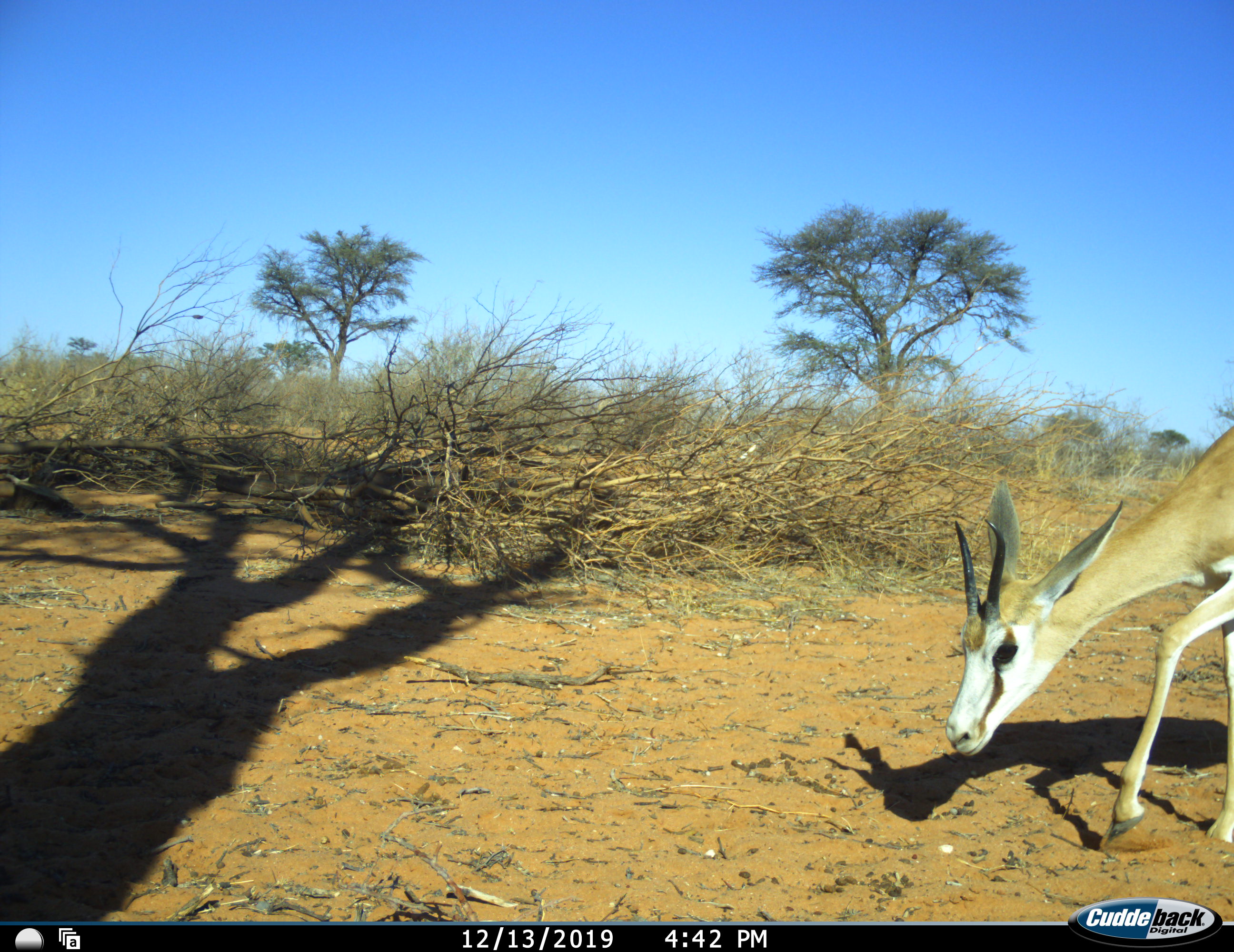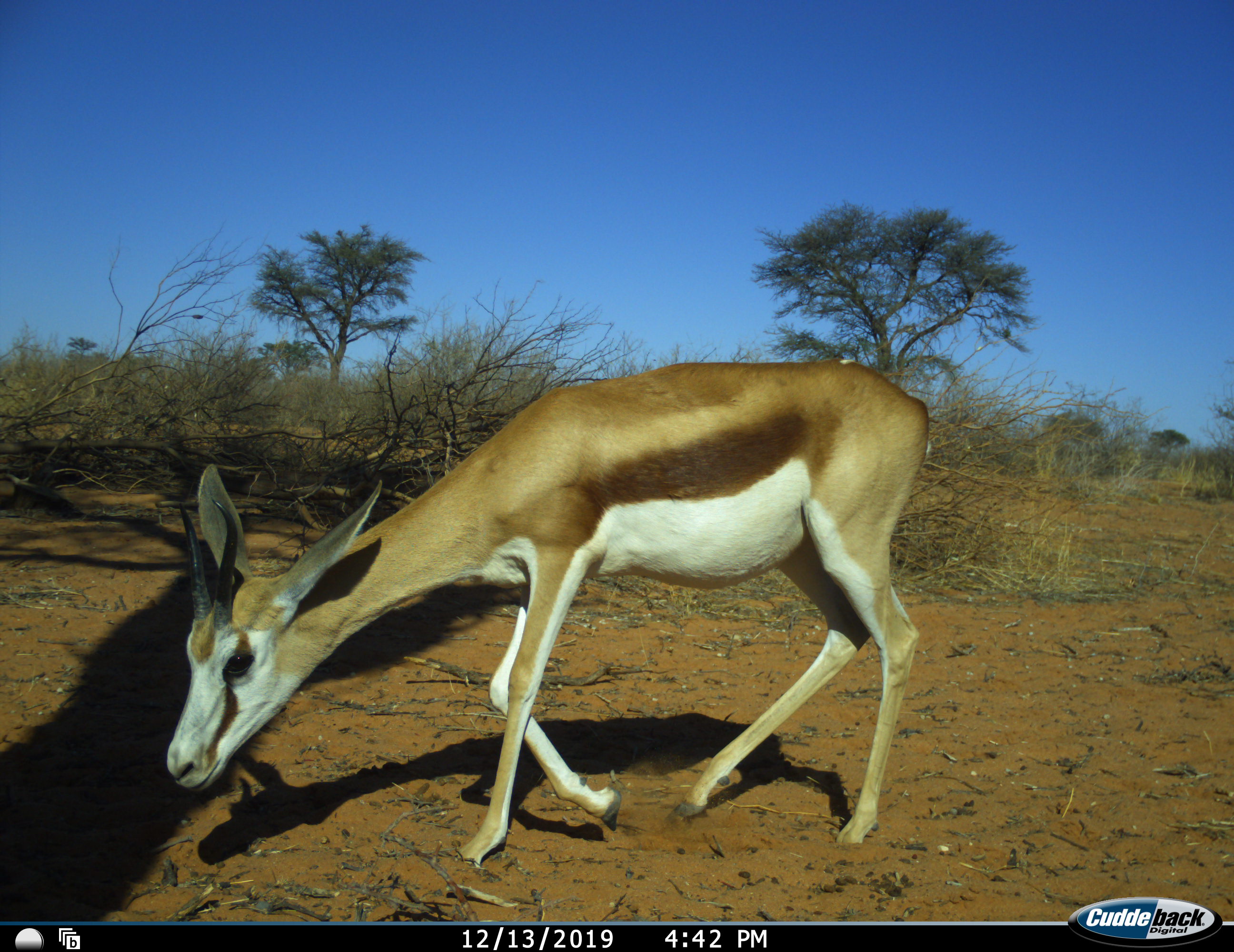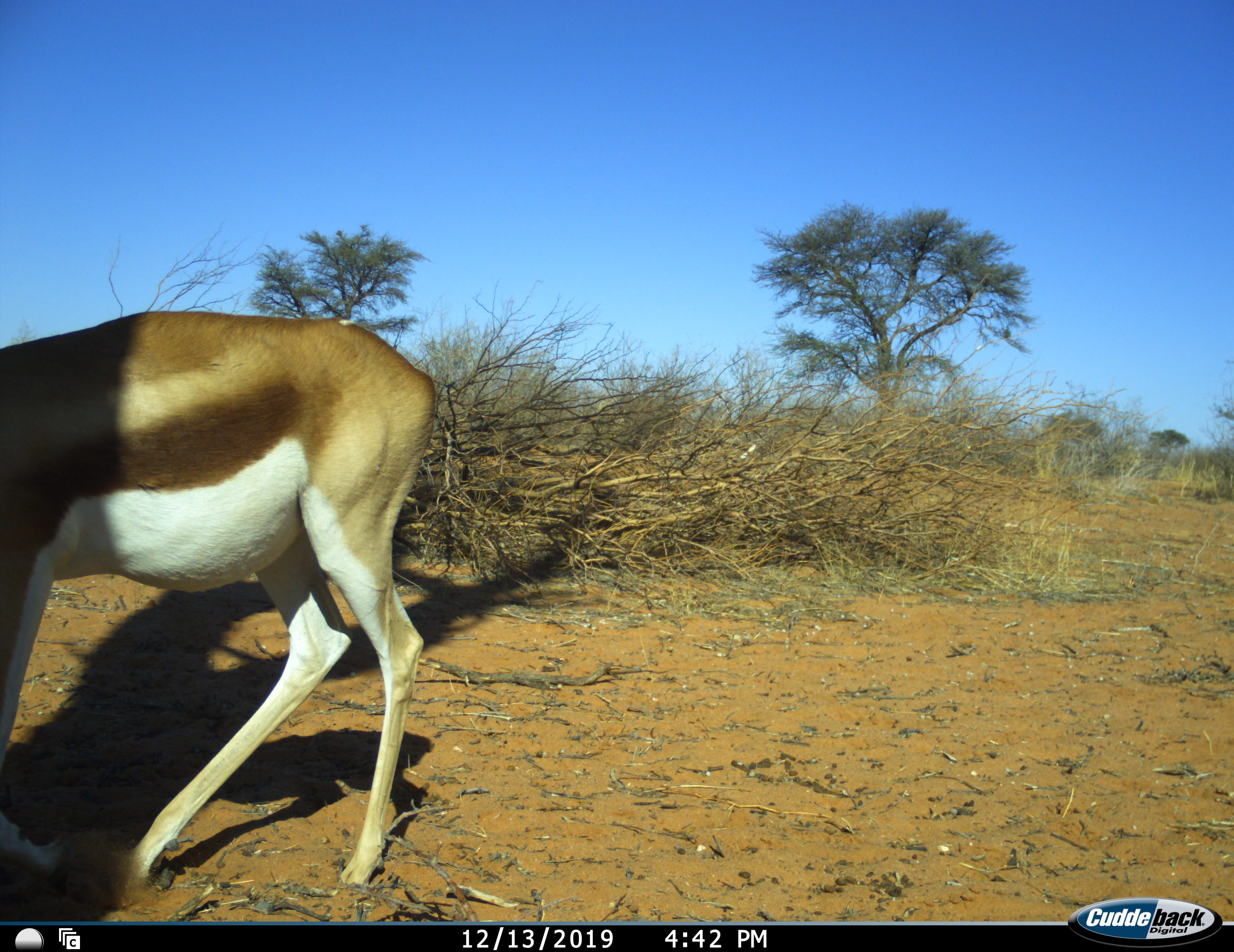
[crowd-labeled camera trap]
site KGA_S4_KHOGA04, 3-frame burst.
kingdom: Animalia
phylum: Chordata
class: Mammalia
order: Artiodactyla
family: Bovidae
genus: Antidorcas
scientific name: Antidorcas marsupialis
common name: springbok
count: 1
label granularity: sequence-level